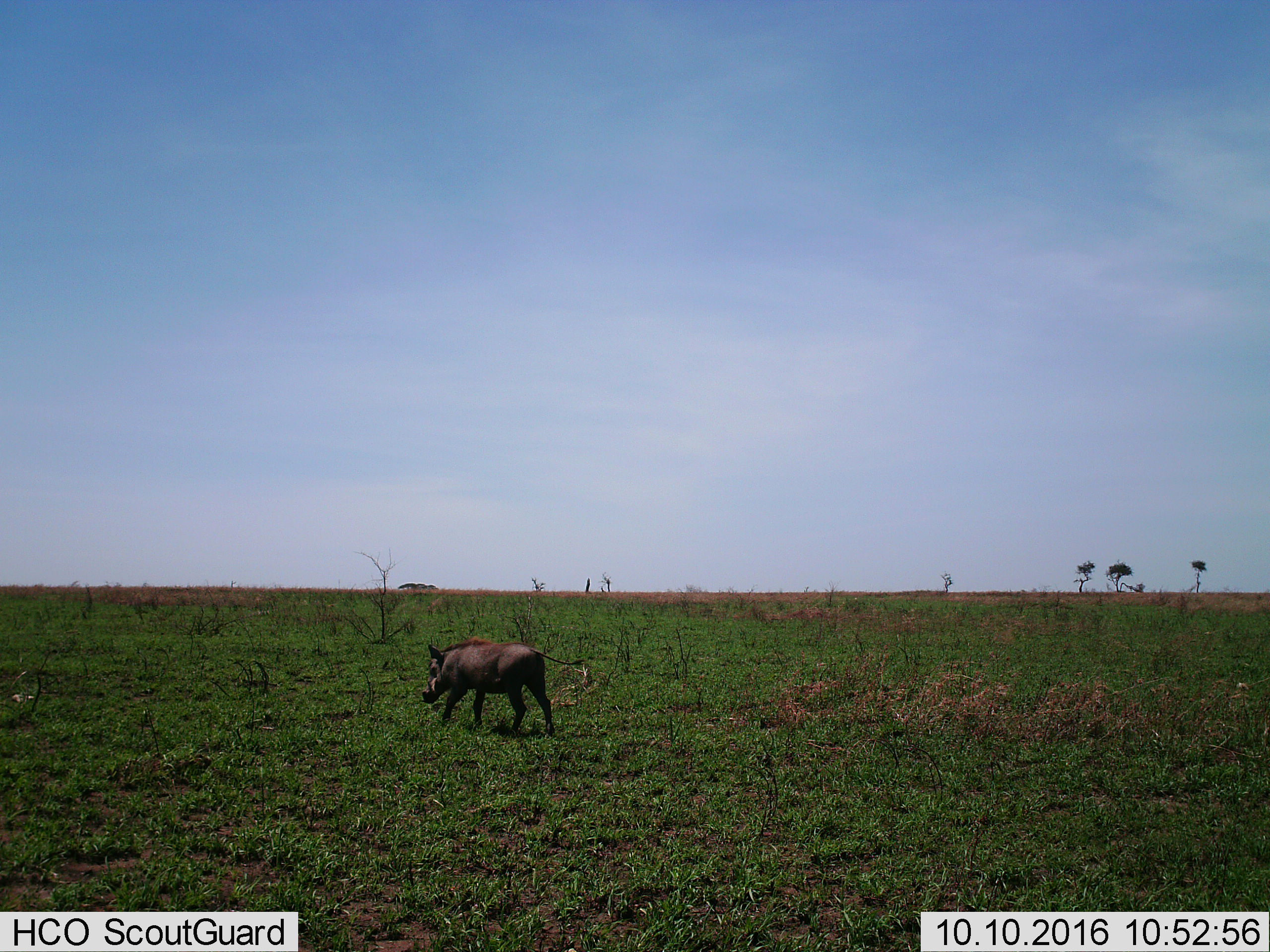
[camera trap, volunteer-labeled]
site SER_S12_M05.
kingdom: Animalia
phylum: Chordata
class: Mammalia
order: Artiodactyla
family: Suidae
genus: Phacochoerus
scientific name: Phacochoerus africanus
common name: warthog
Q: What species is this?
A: Warthog (Phacochoerus africanus).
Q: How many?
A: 1.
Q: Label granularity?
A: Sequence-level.